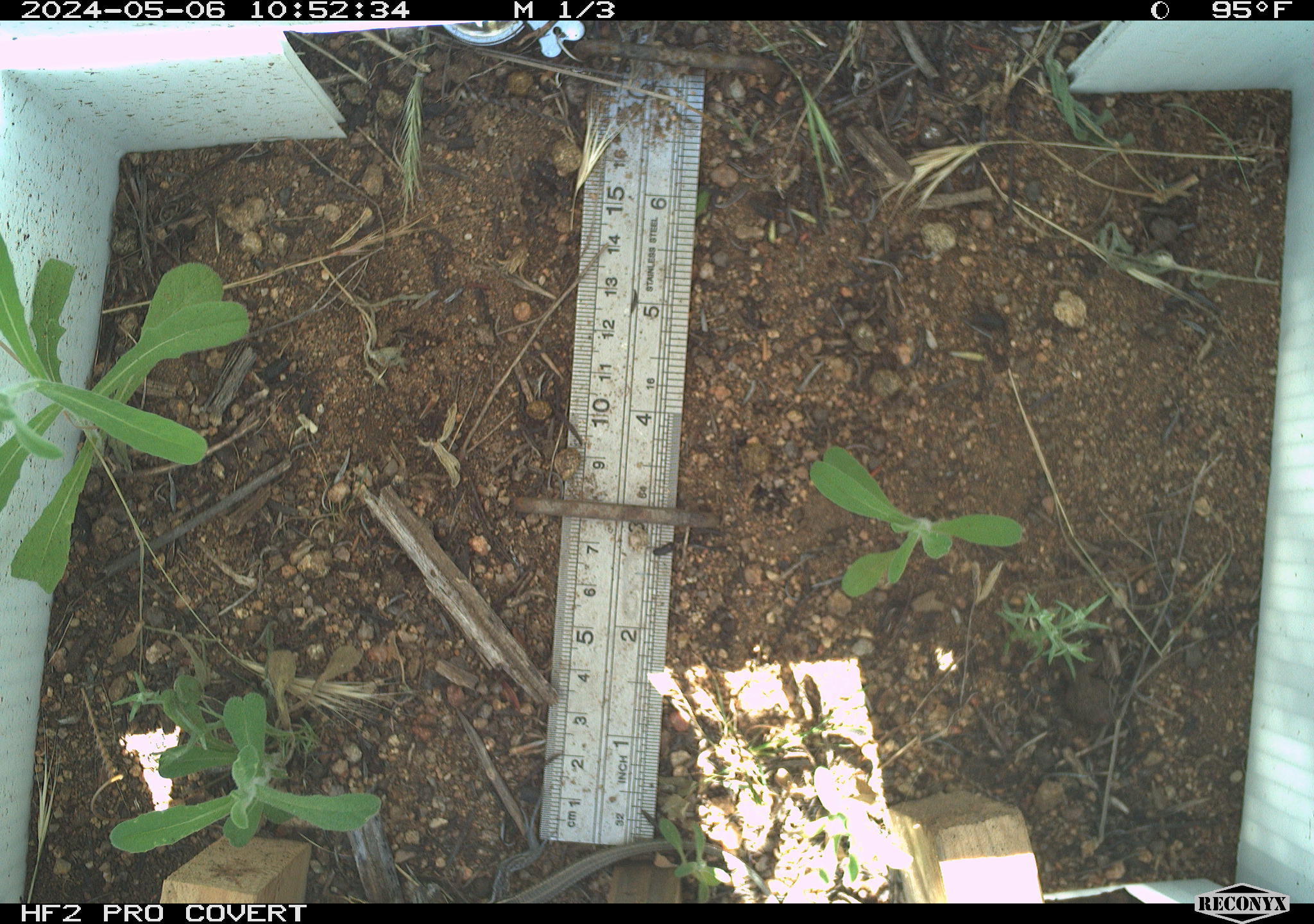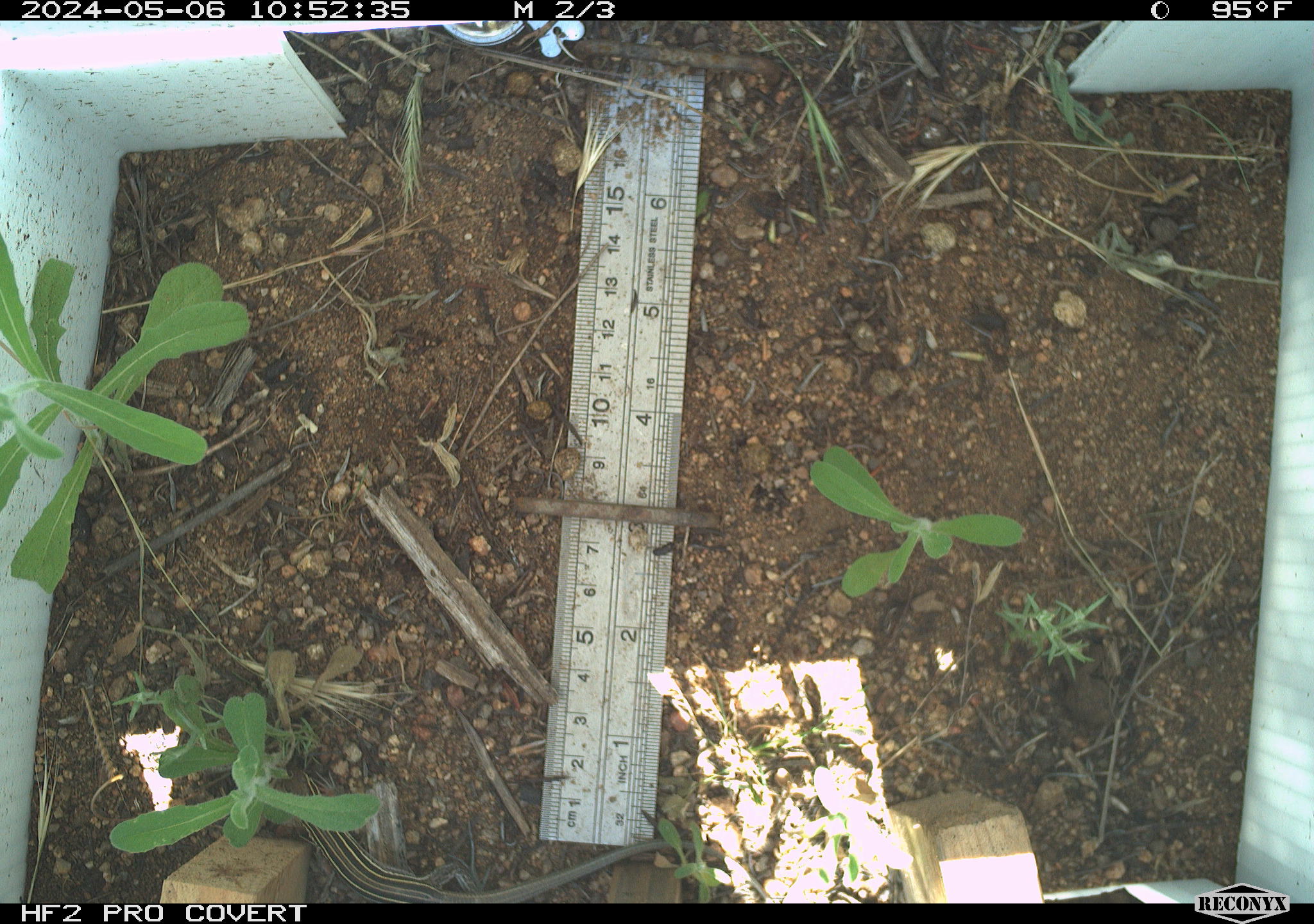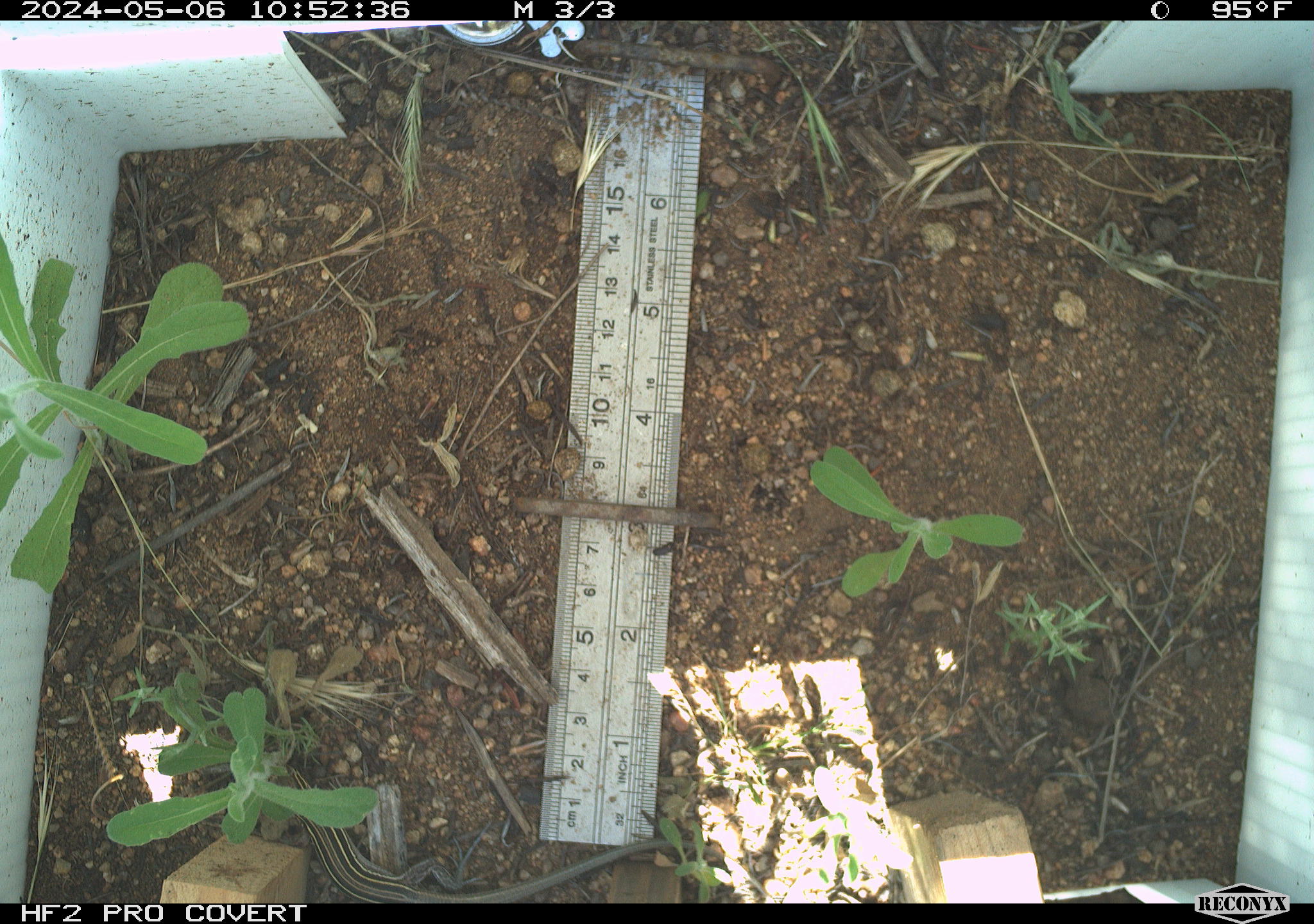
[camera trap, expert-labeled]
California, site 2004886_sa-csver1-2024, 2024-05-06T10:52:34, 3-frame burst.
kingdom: Animalia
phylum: Chordata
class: Reptilia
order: Squamata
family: Teiidae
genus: Aspidoscelis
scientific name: Aspidoscelis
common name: whiptail lizards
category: aspidoscelis species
Aspidoscelis species (whiptail lizards) (Aspidoscelis).